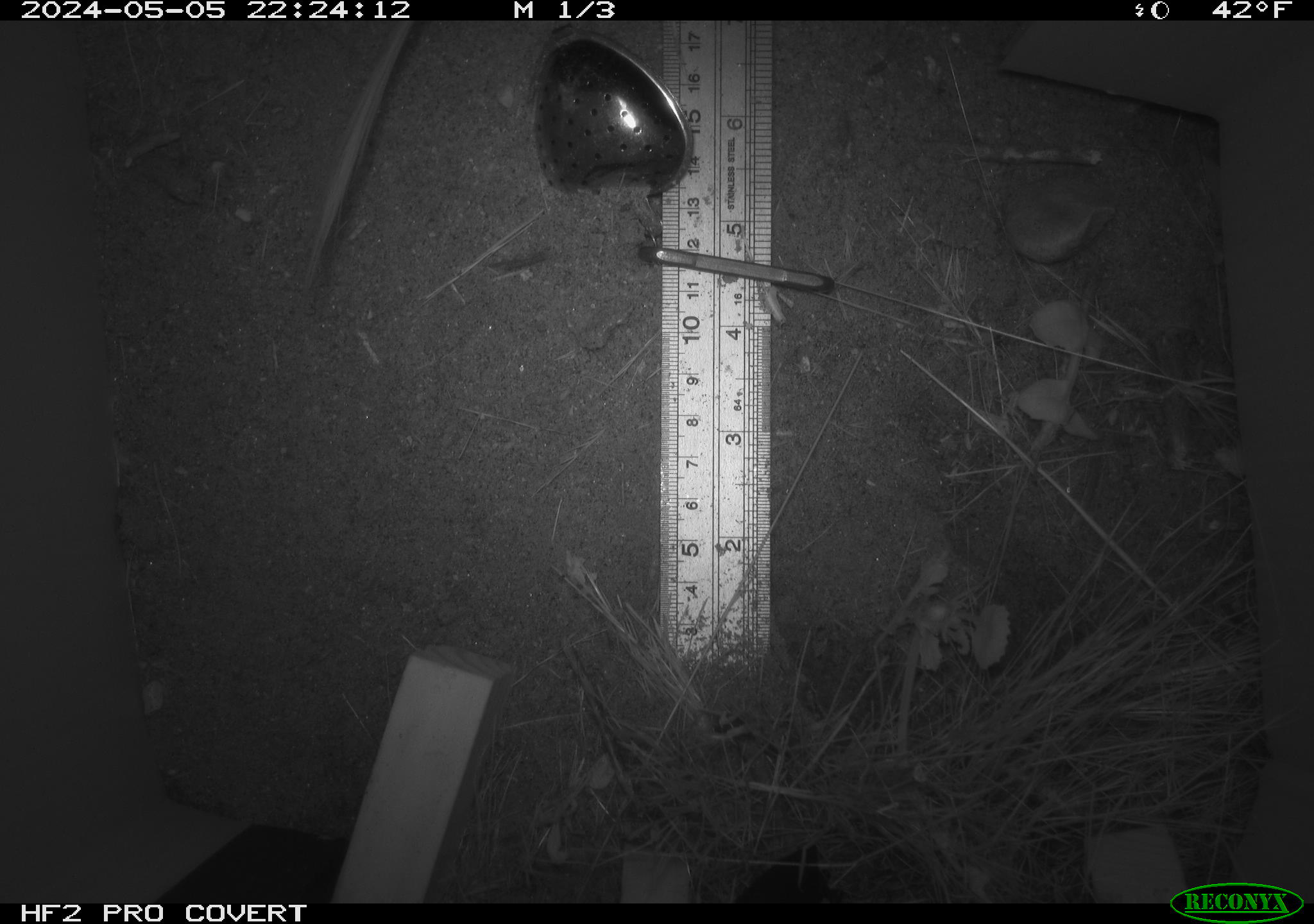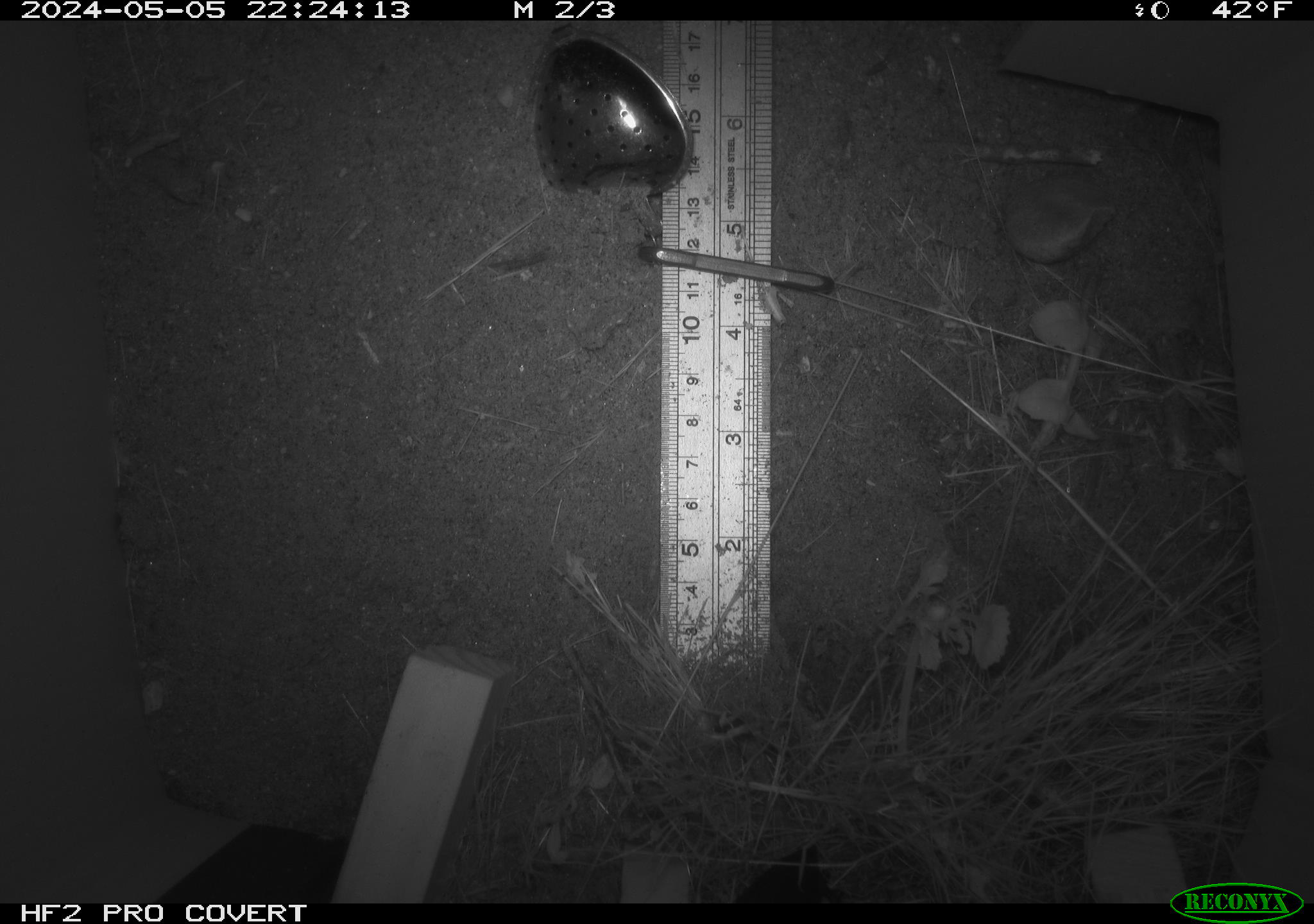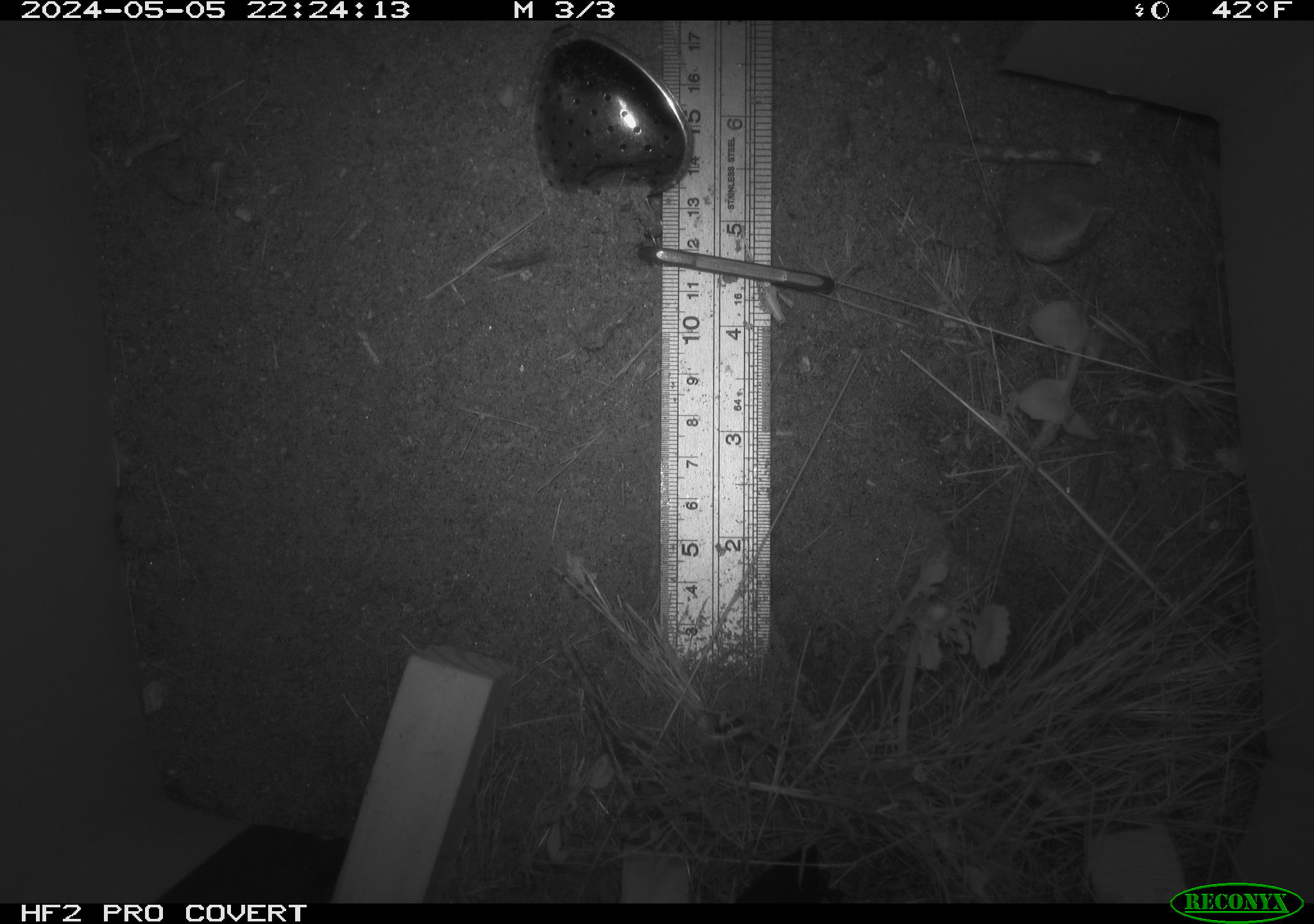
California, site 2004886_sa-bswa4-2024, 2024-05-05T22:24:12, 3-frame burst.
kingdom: Animalia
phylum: Chordata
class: Mammalia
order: Rodentia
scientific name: Rodentia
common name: rodent